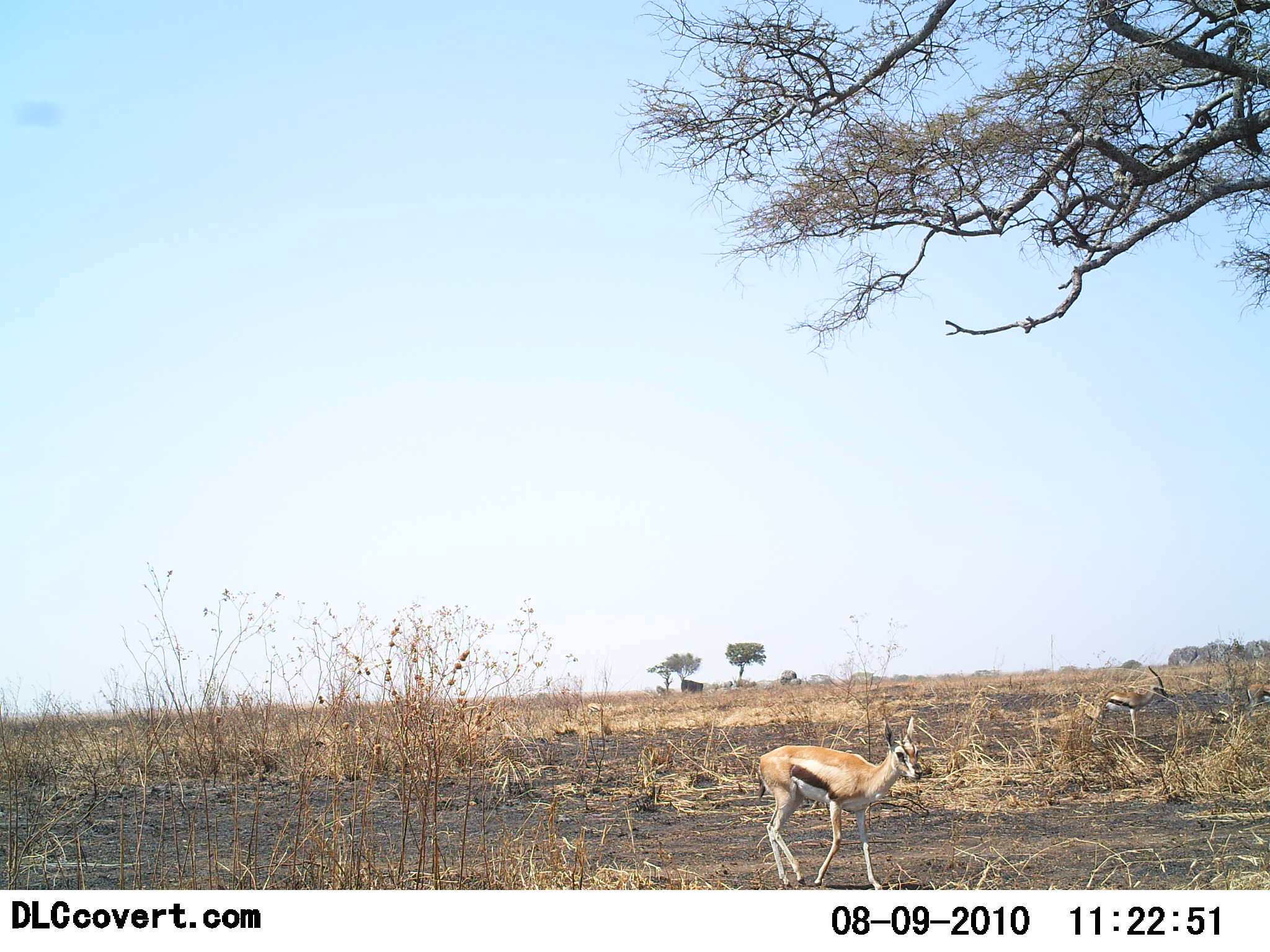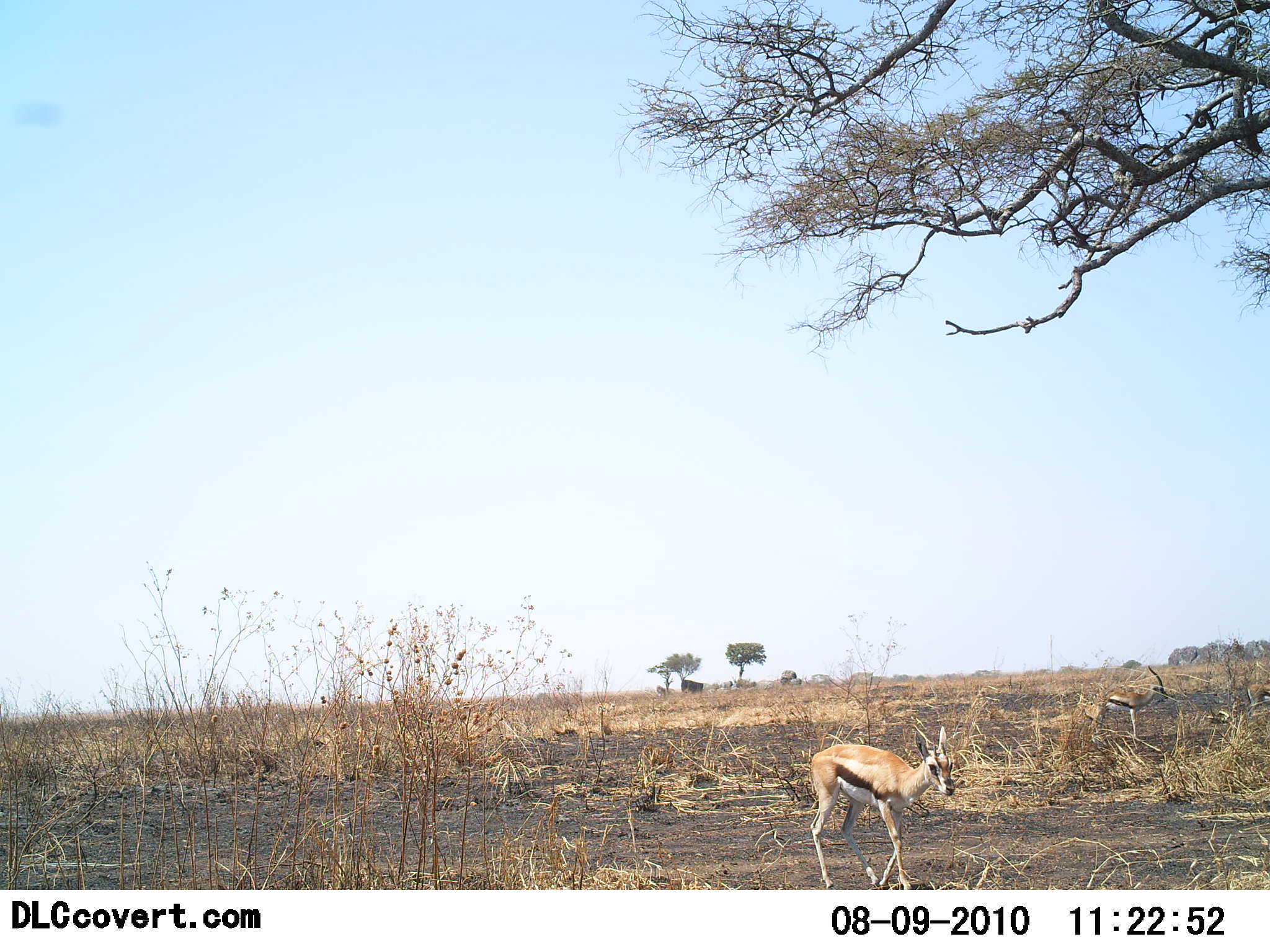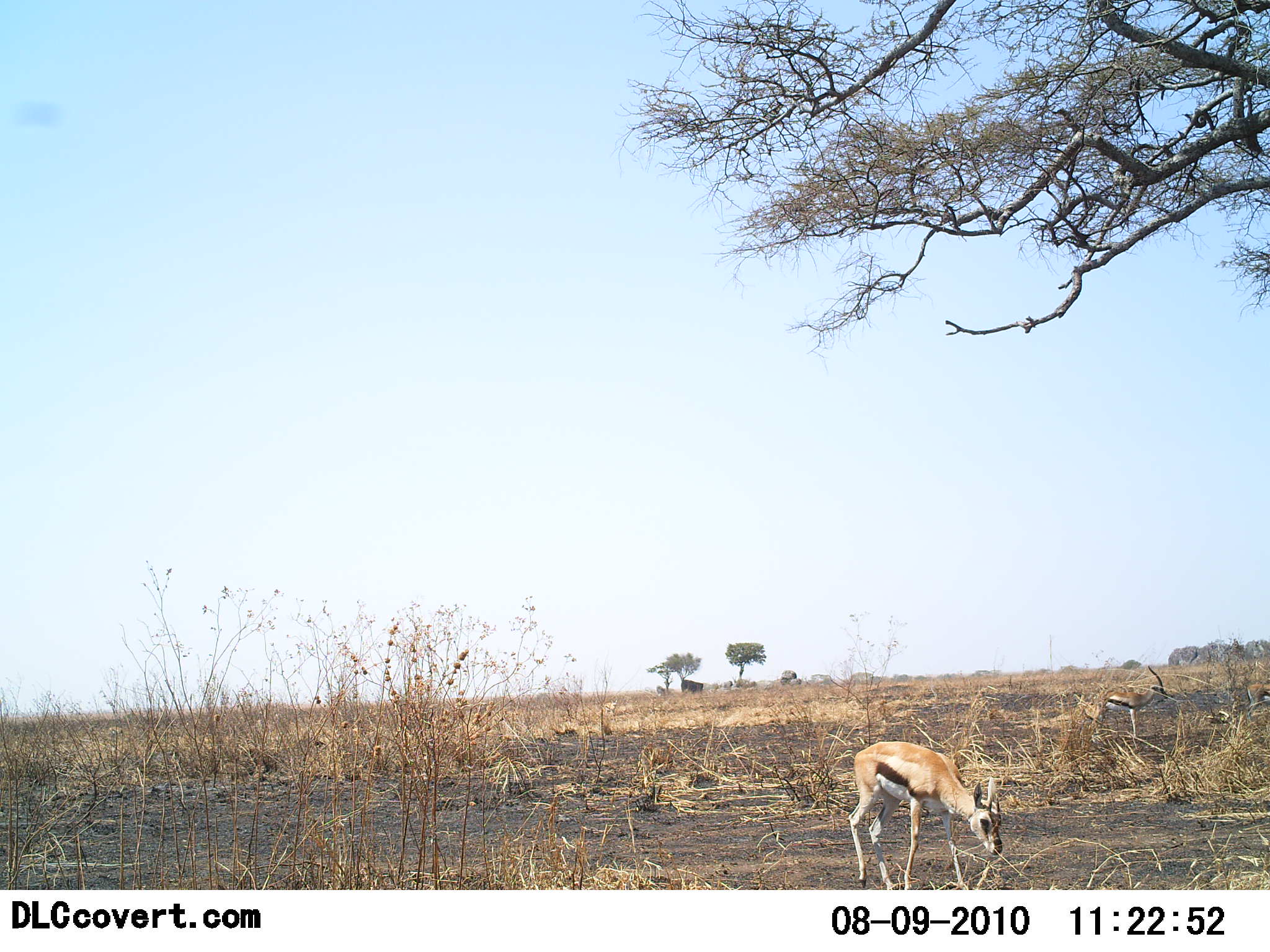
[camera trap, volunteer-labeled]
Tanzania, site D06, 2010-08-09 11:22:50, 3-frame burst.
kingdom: Animalia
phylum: Chordata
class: Mammalia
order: Artiodactyla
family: Bovidae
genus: Eudorcas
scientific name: Eudorcas thomsonii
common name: thomson's gazelle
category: gazellethomsons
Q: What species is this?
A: Gazellethomsons (thomson's gazelle) (Eudorcas thomsonii).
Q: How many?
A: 2.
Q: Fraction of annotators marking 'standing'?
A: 69%.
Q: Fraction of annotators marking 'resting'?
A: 0%.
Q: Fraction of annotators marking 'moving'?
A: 75%.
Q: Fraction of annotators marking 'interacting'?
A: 0%.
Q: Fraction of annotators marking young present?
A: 6%.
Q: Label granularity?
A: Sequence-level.